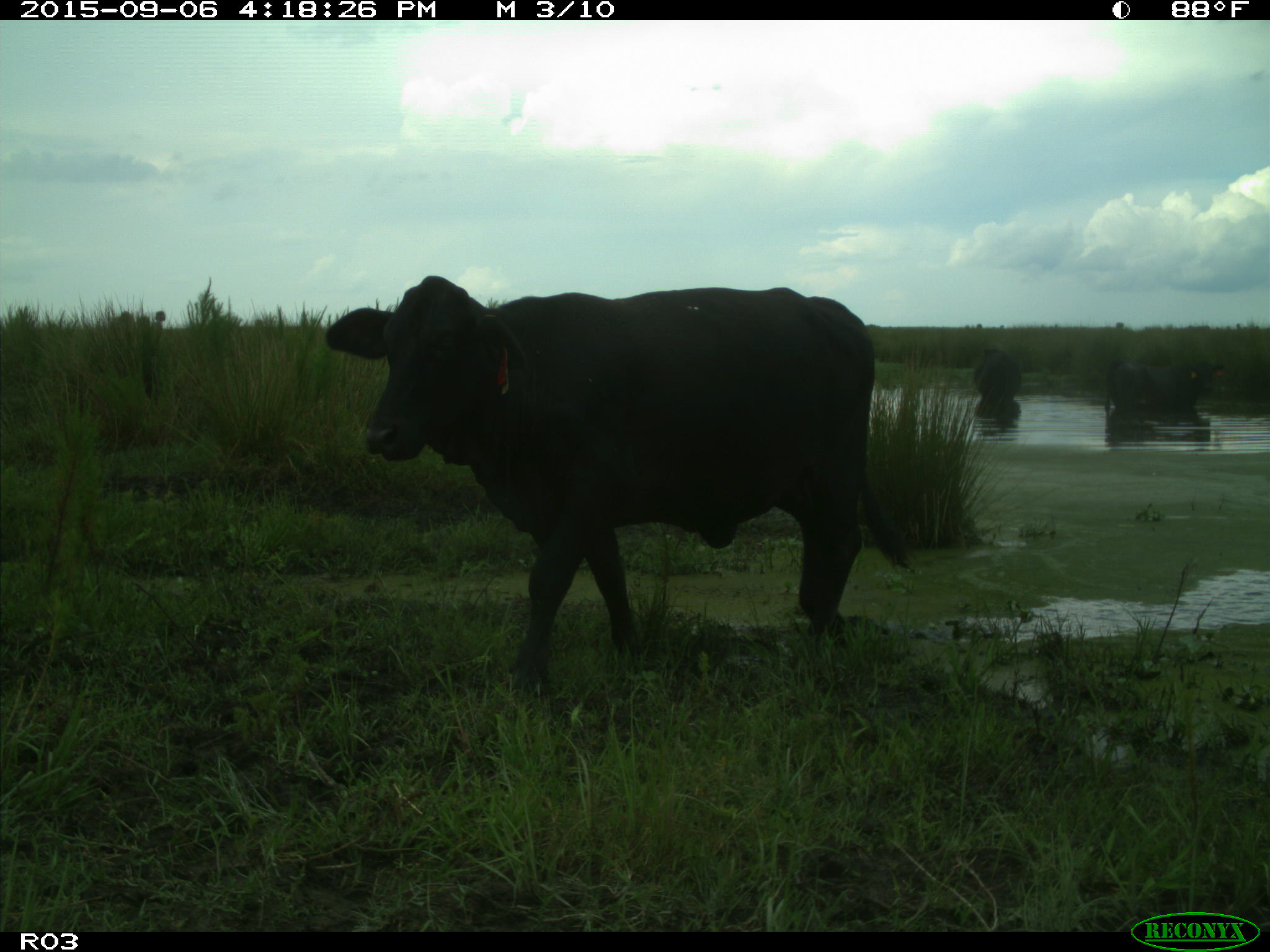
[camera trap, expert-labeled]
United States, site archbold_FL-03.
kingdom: Animalia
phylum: Chordata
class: Mammalia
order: Artiodactyla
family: Bovidae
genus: Bos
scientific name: Bos taurus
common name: domestic cow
Bos taurus (domestic cow).